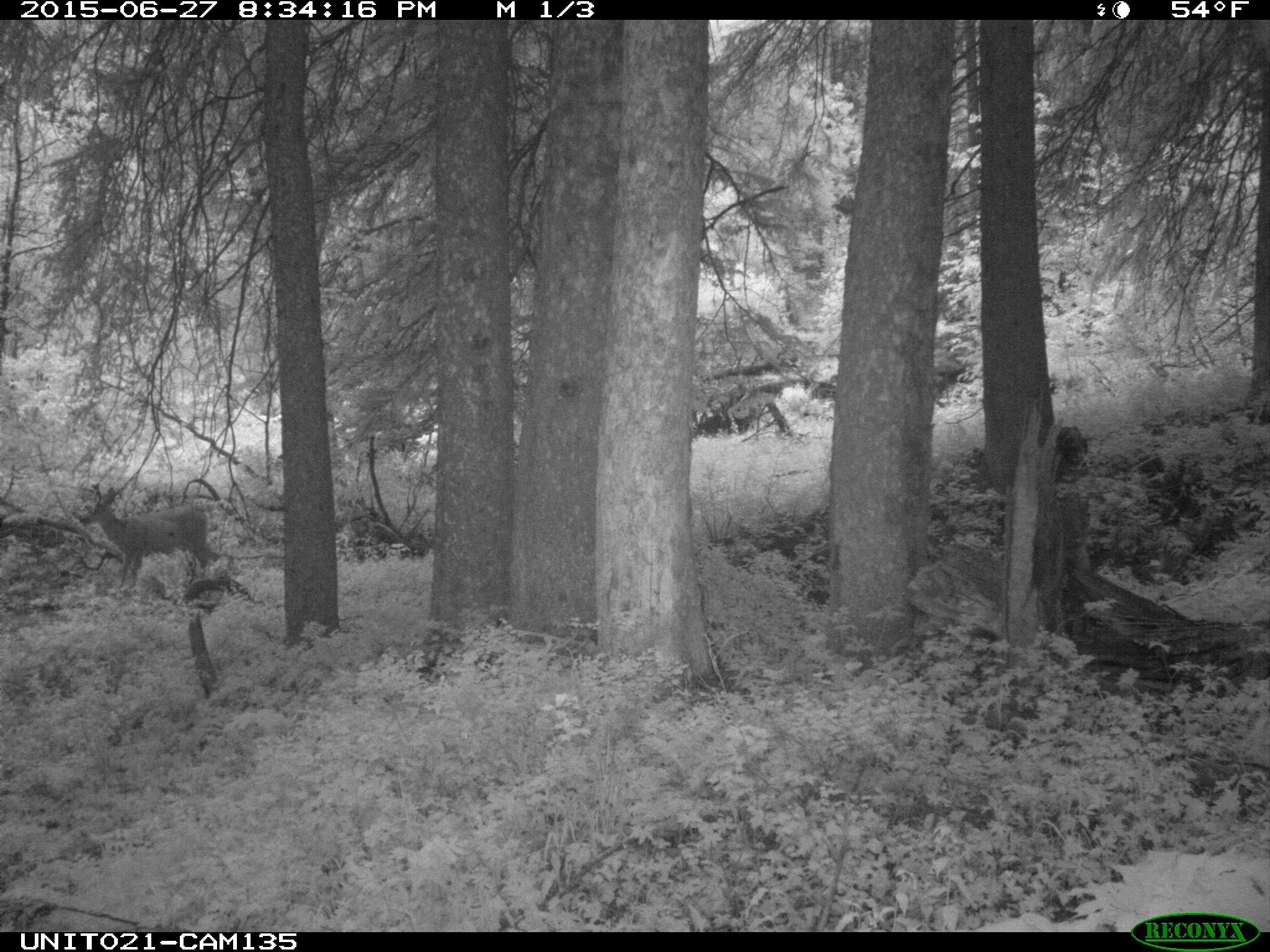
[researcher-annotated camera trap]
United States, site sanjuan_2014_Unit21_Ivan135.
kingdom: Animalia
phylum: Chordata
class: Mammalia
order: Artiodactyla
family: Cervidae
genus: Odocoileus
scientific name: Odocoileus hemionus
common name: mule deer